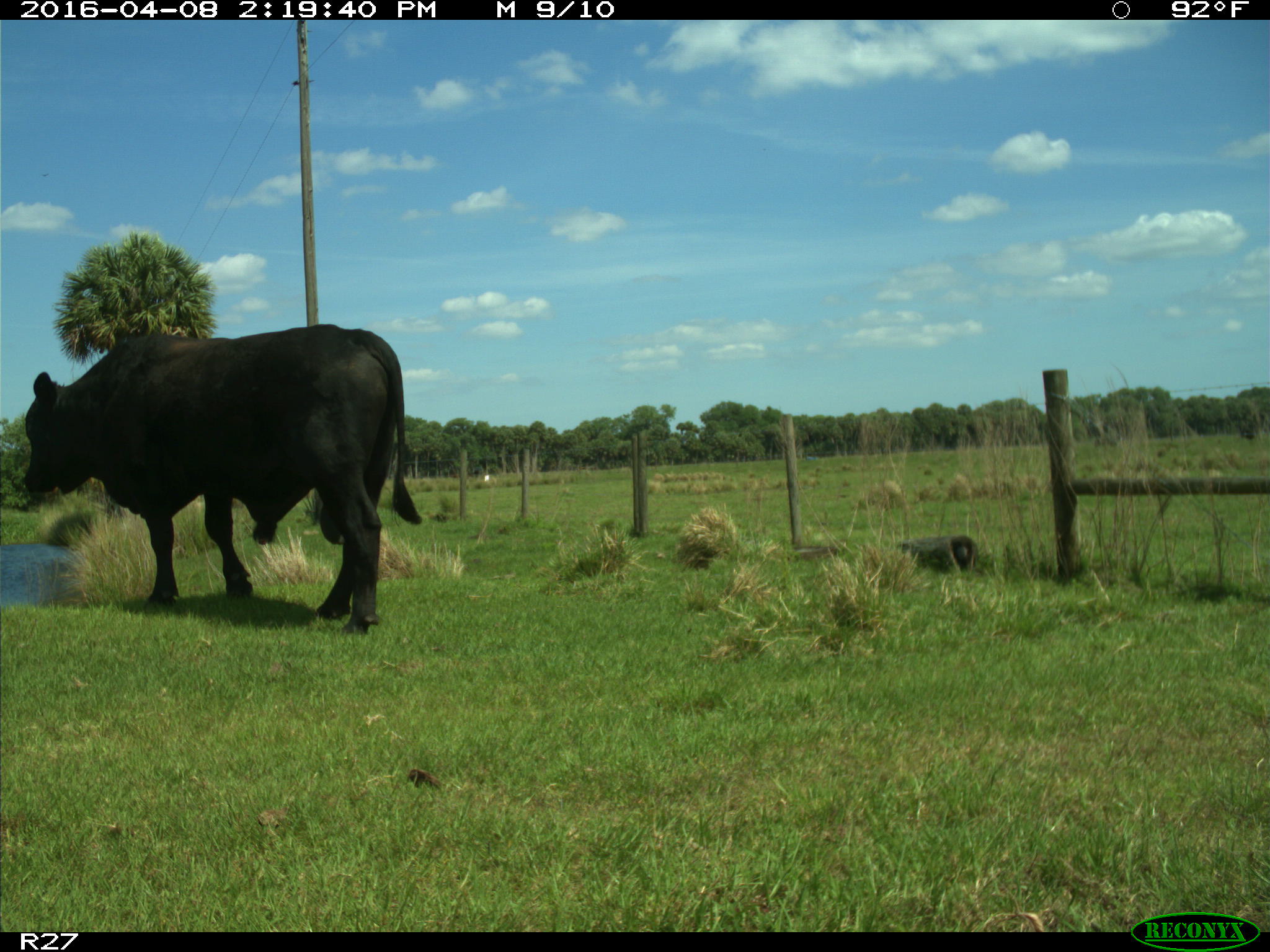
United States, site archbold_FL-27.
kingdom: Animalia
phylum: Chordata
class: Mammalia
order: Artiodactyla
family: Bovidae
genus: Bos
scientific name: Bos taurus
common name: domestic cow